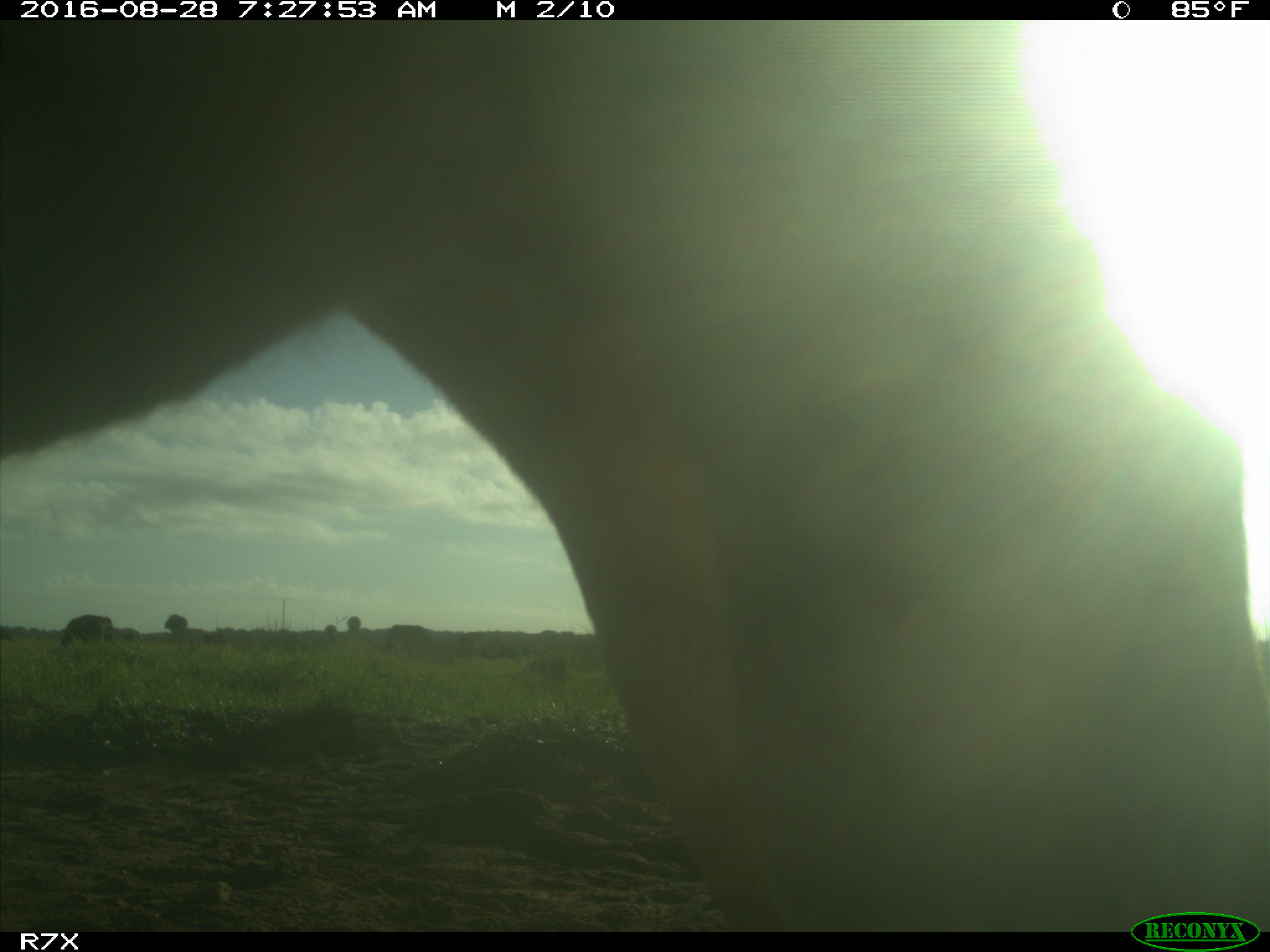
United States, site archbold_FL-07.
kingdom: Animalia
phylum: Chordata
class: Mammalia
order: Artiodactyla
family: Bovidae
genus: Bos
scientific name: Bos taurus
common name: domestic cow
Bos taurus (domestic cow).